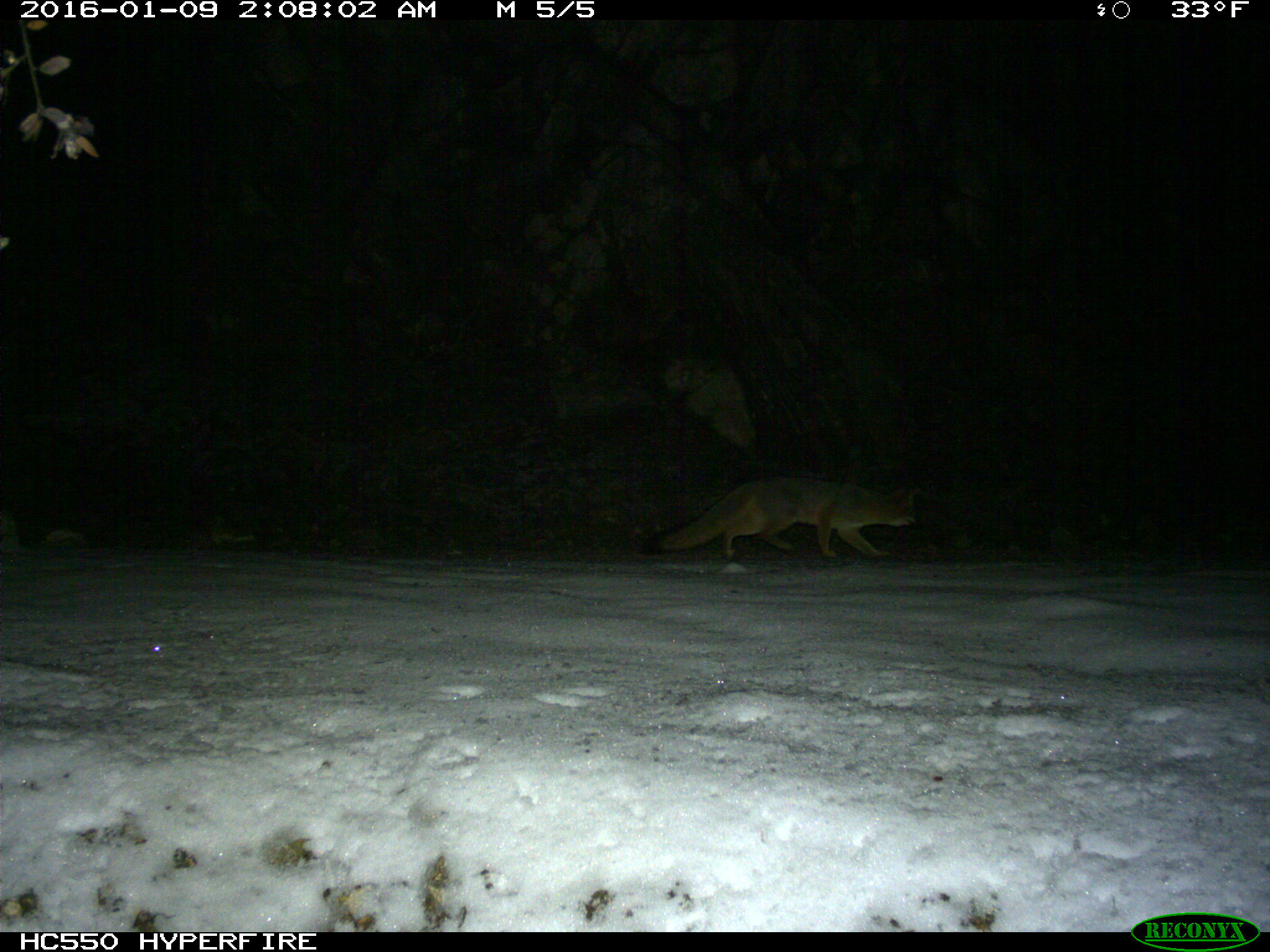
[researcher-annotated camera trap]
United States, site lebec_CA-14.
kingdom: Animalia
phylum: Chordata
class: Mammalia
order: Carnivora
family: Canidae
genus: Urocyon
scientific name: Urocyon cinereoargenteus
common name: gray fox